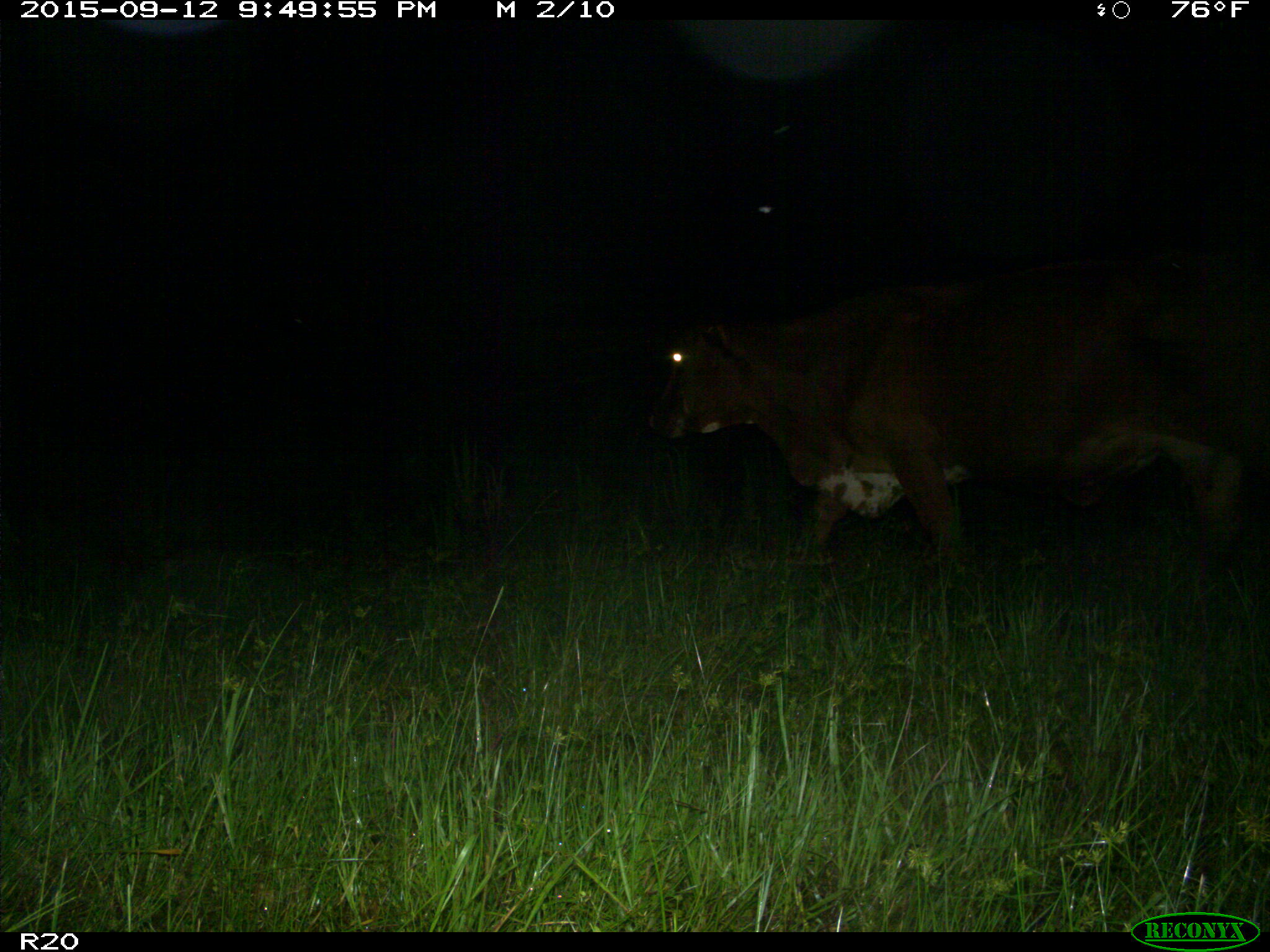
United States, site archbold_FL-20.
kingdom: Animalia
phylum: Chordata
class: Mammalia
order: Artiodactyla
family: Bovidae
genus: Bos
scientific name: Bos taurus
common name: domestic cow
Bos taurus (domestic cow).